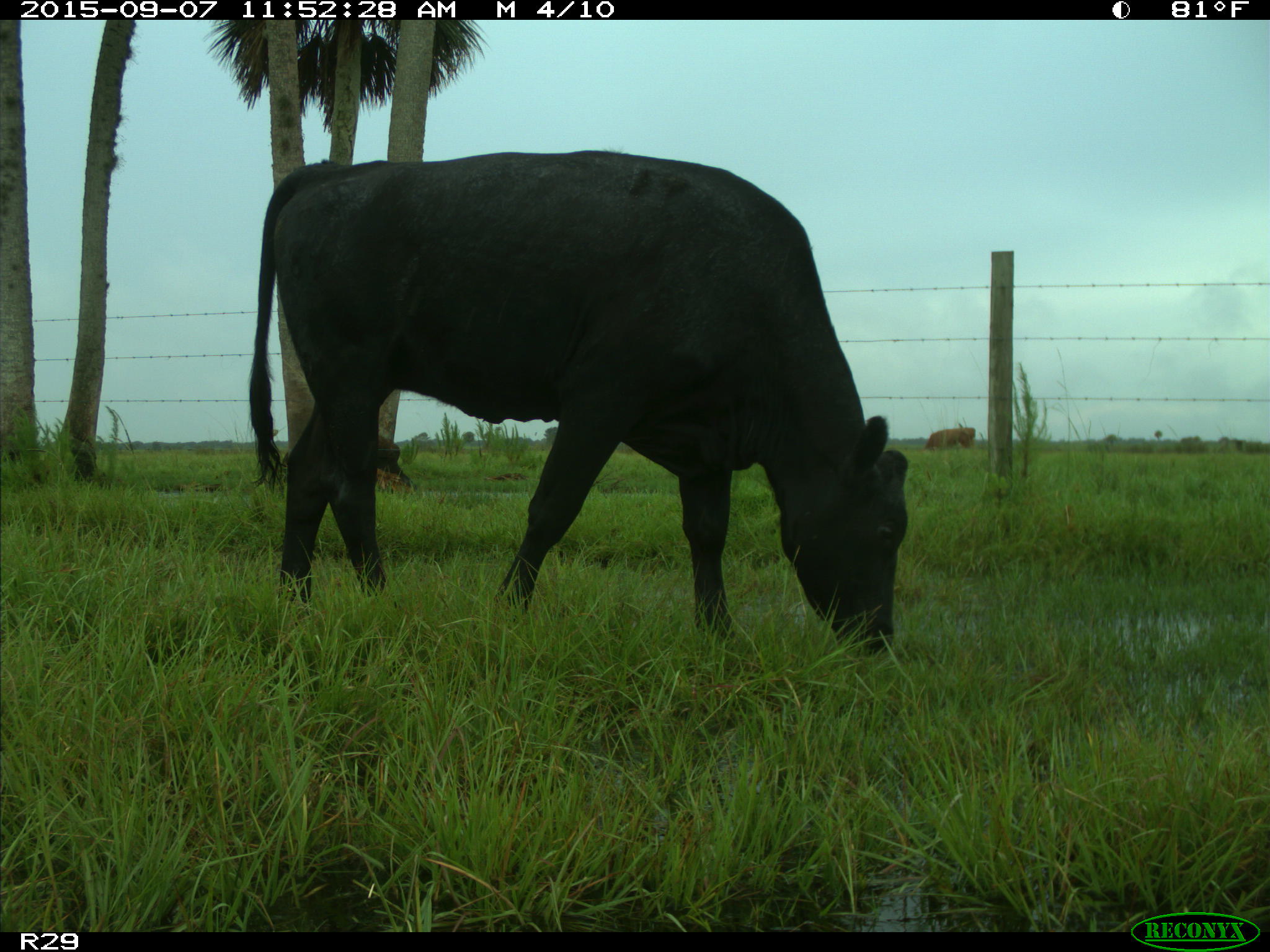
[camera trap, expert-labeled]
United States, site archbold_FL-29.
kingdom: Animalia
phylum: Chordata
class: Mammalia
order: Artiodactyla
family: Bovidae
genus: Bos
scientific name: Bos taurus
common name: domestic cow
Bos taurus (domestic cow).